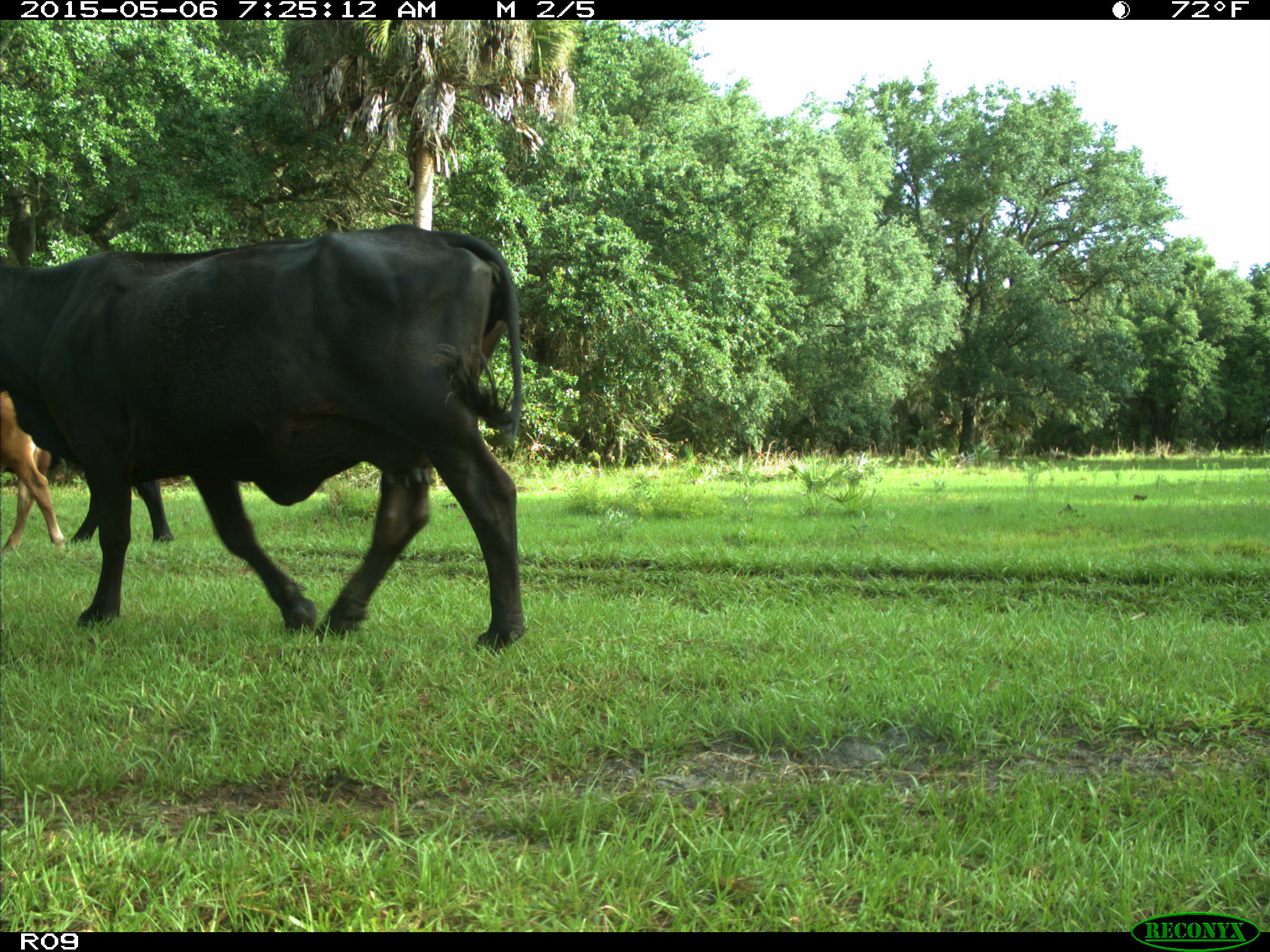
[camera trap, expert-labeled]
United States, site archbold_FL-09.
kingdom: Animalia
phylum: Chordata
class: Mammalia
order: Artiodactyla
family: Bovidae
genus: Bos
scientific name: Bos taurus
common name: domestic cow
Bos taurus (domestic cow).